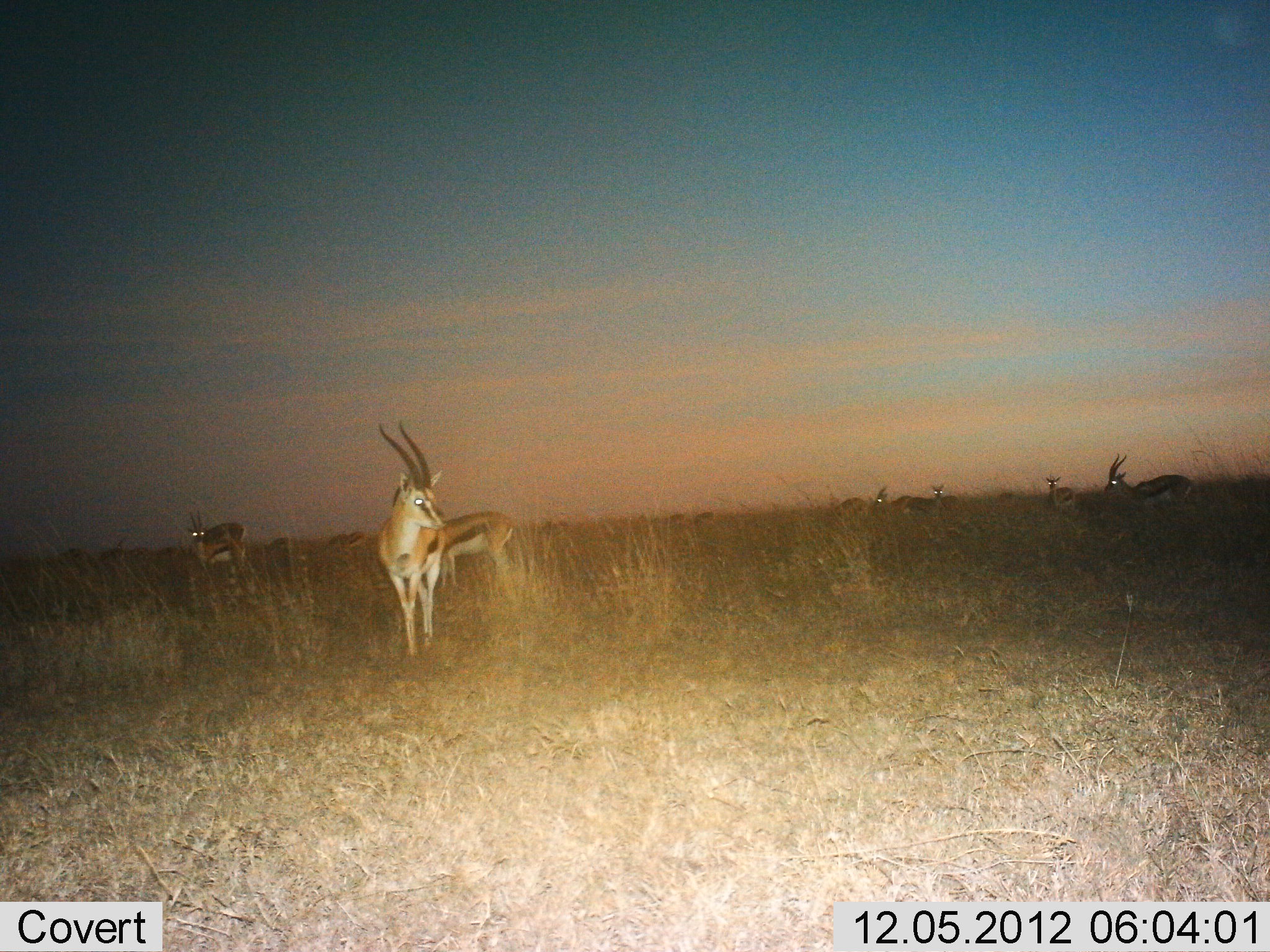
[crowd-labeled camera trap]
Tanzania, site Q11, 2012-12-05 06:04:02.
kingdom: Animalia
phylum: Chordata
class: Mammalia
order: Artiodactyla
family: Bovidae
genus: Eudorcas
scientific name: Eudorcas thomsonii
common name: thomson's gazelle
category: gazellethomsons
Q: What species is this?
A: Gazellethomsons (thomson's gazelle) (Eudorcas thomsonii).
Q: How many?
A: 10.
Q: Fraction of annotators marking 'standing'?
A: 100%.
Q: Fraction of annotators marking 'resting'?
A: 0%.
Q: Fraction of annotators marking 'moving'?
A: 10%.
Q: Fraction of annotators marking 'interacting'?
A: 0%.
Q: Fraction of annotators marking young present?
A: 0%.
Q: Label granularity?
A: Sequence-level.